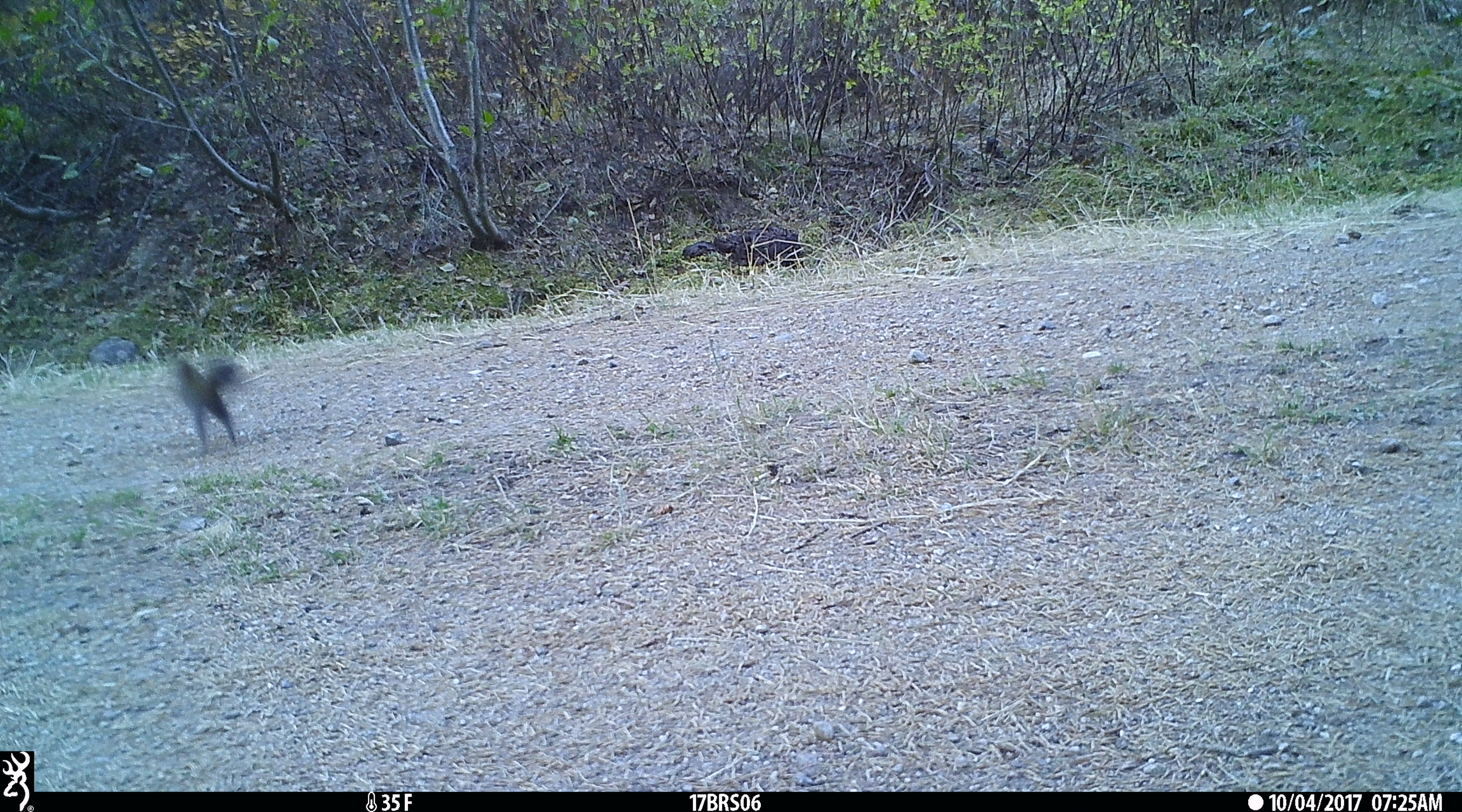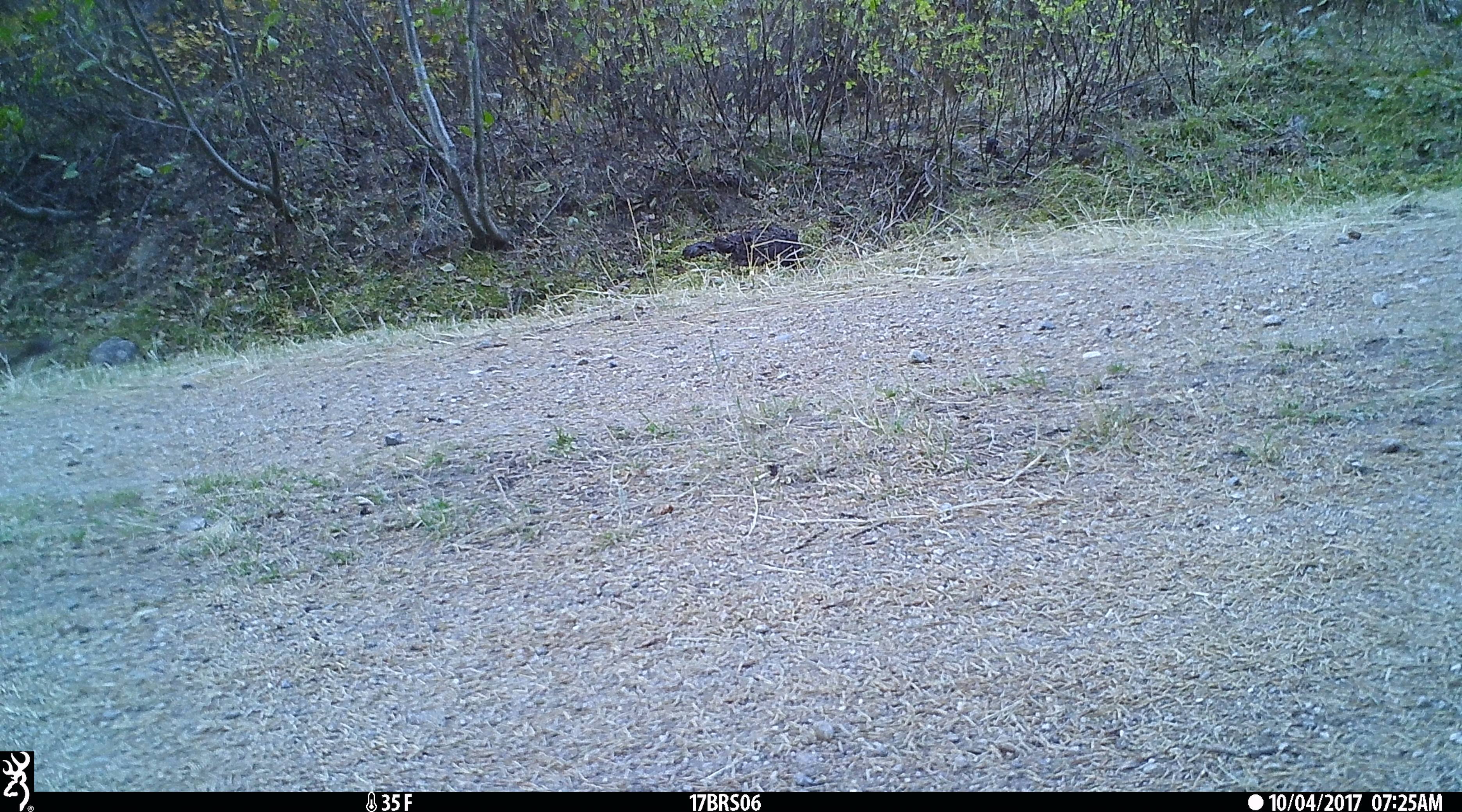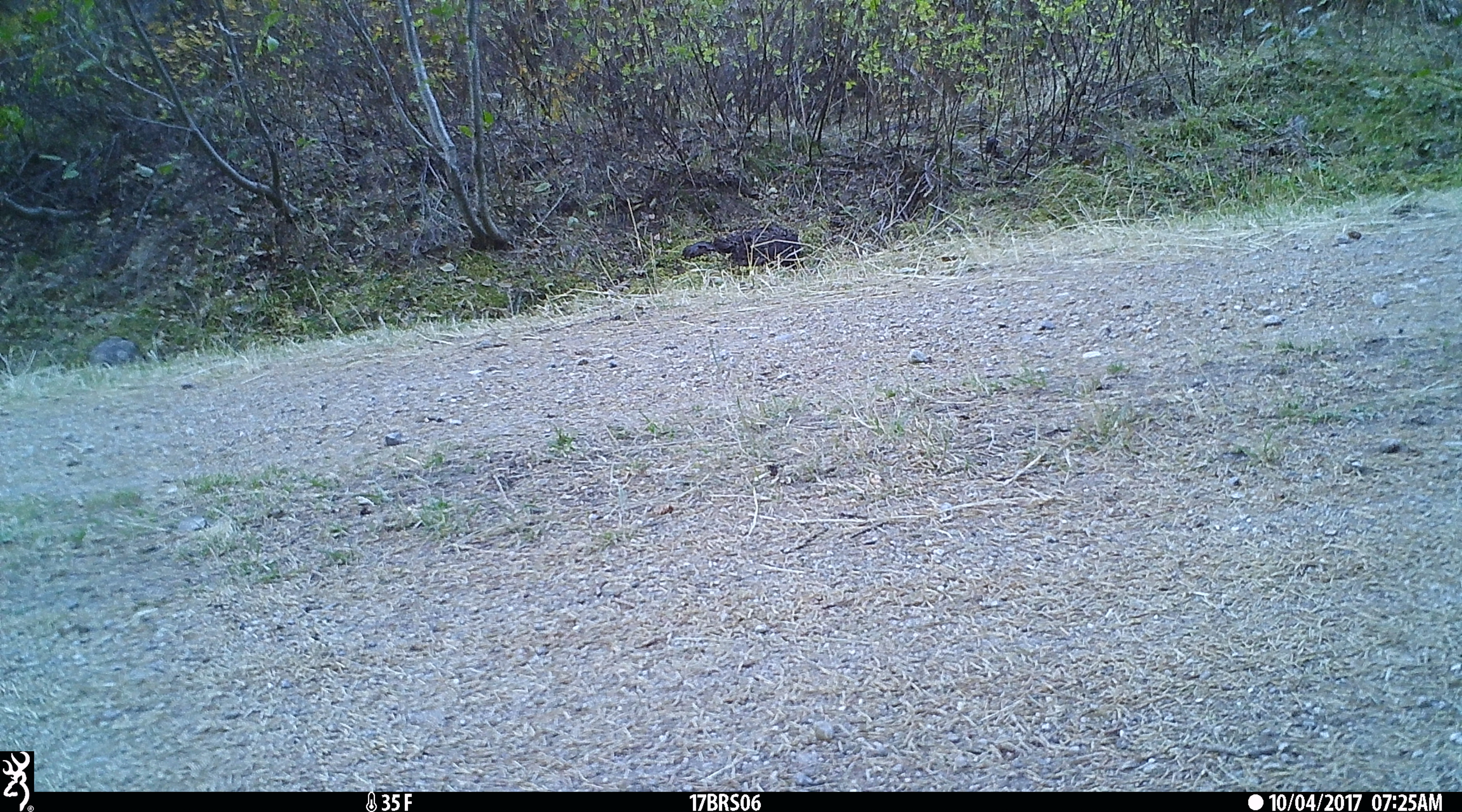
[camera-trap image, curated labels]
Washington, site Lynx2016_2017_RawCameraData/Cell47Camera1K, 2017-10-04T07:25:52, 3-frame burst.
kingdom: Animalia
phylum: Chordata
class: Mammalia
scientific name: Mammalia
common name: small mammal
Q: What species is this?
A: Small mammal (Mammalia).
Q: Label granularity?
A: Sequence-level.